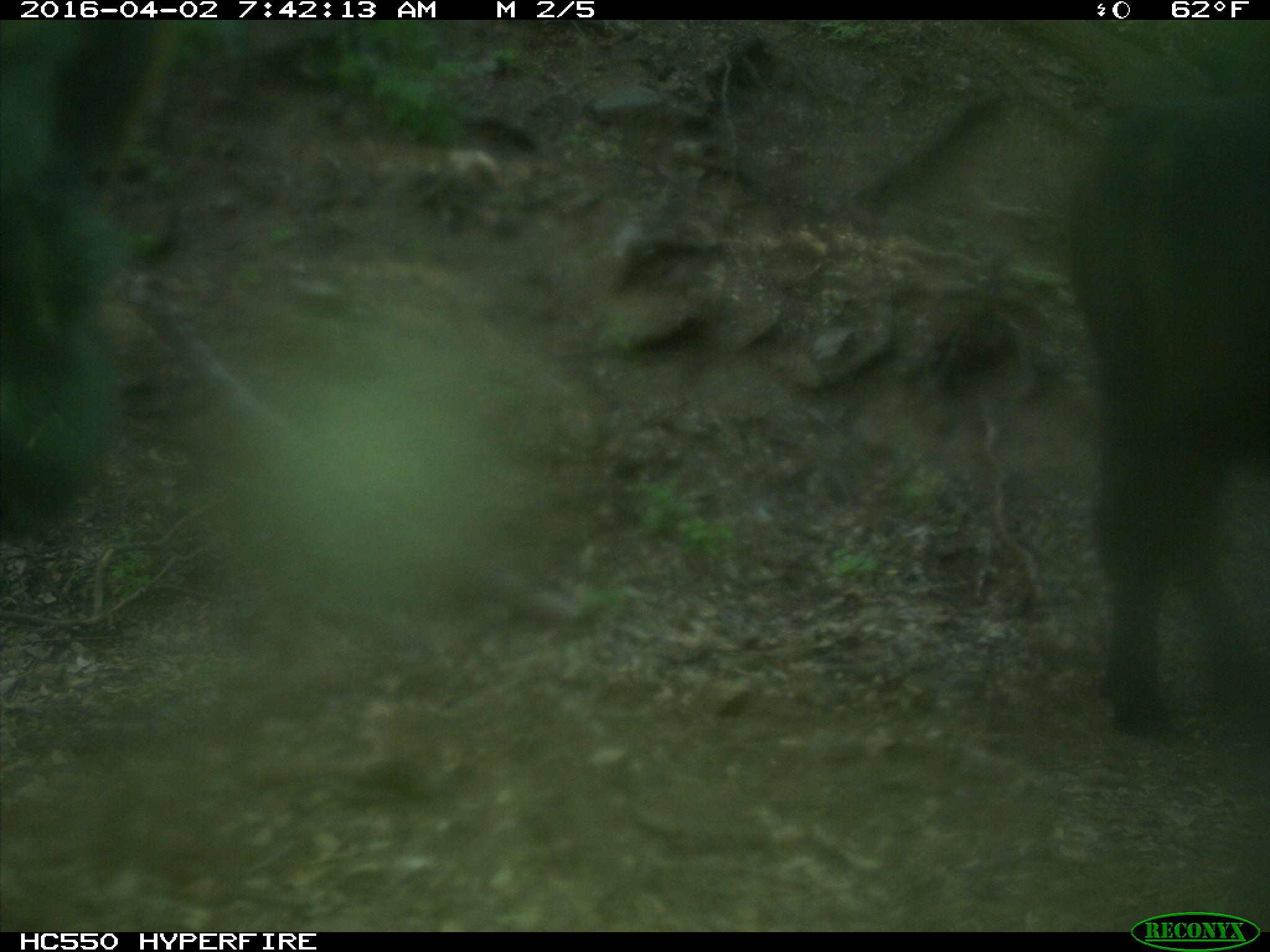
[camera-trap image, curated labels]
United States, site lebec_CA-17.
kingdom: Animalia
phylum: Chordata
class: Mammalia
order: Artiodactyla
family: Bovidae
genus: Bos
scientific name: Bos taurus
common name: domestic cow